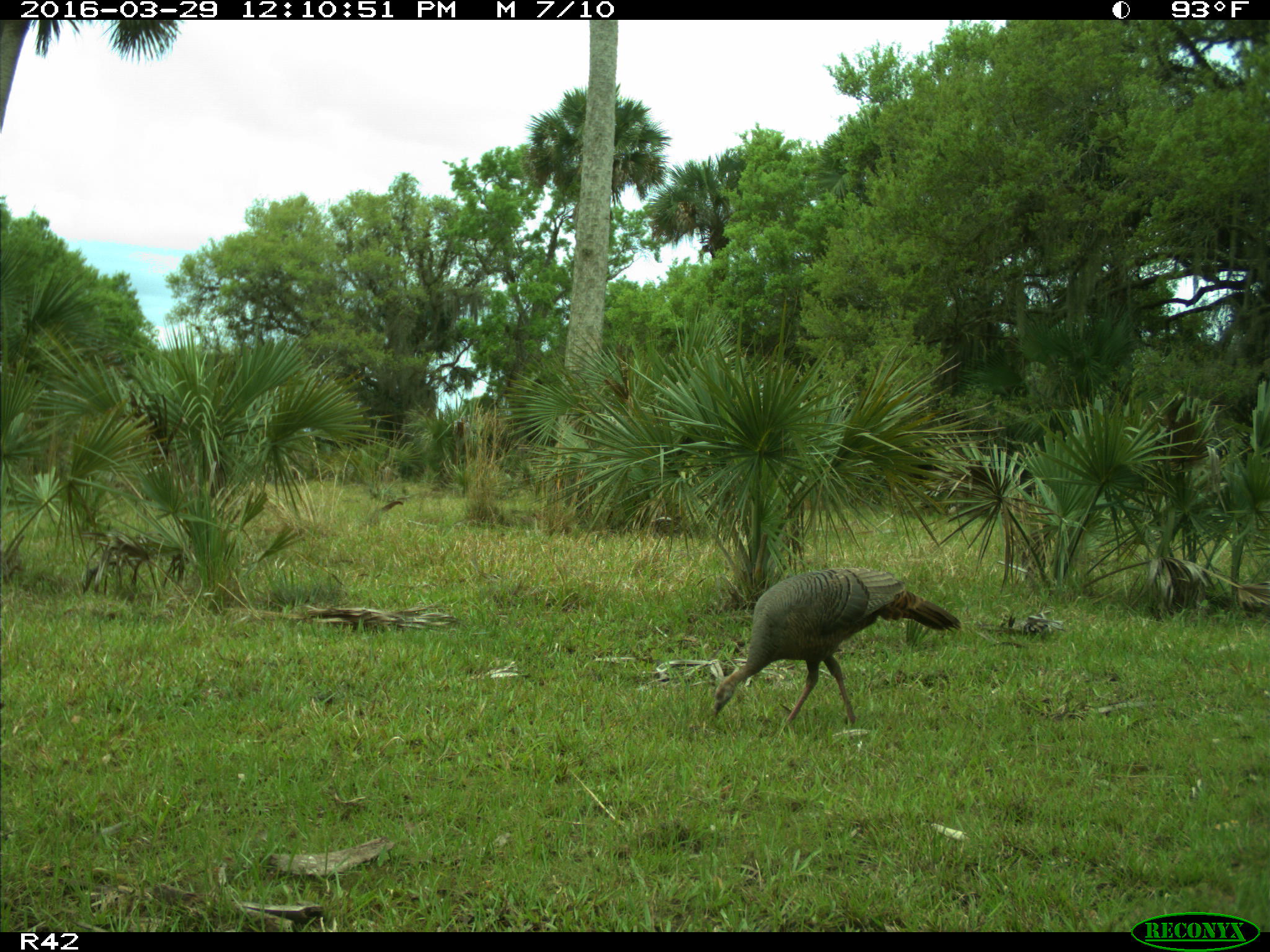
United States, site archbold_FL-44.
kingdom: Animalia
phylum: Chordata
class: Aves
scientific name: Aves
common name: birds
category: unidentified bird